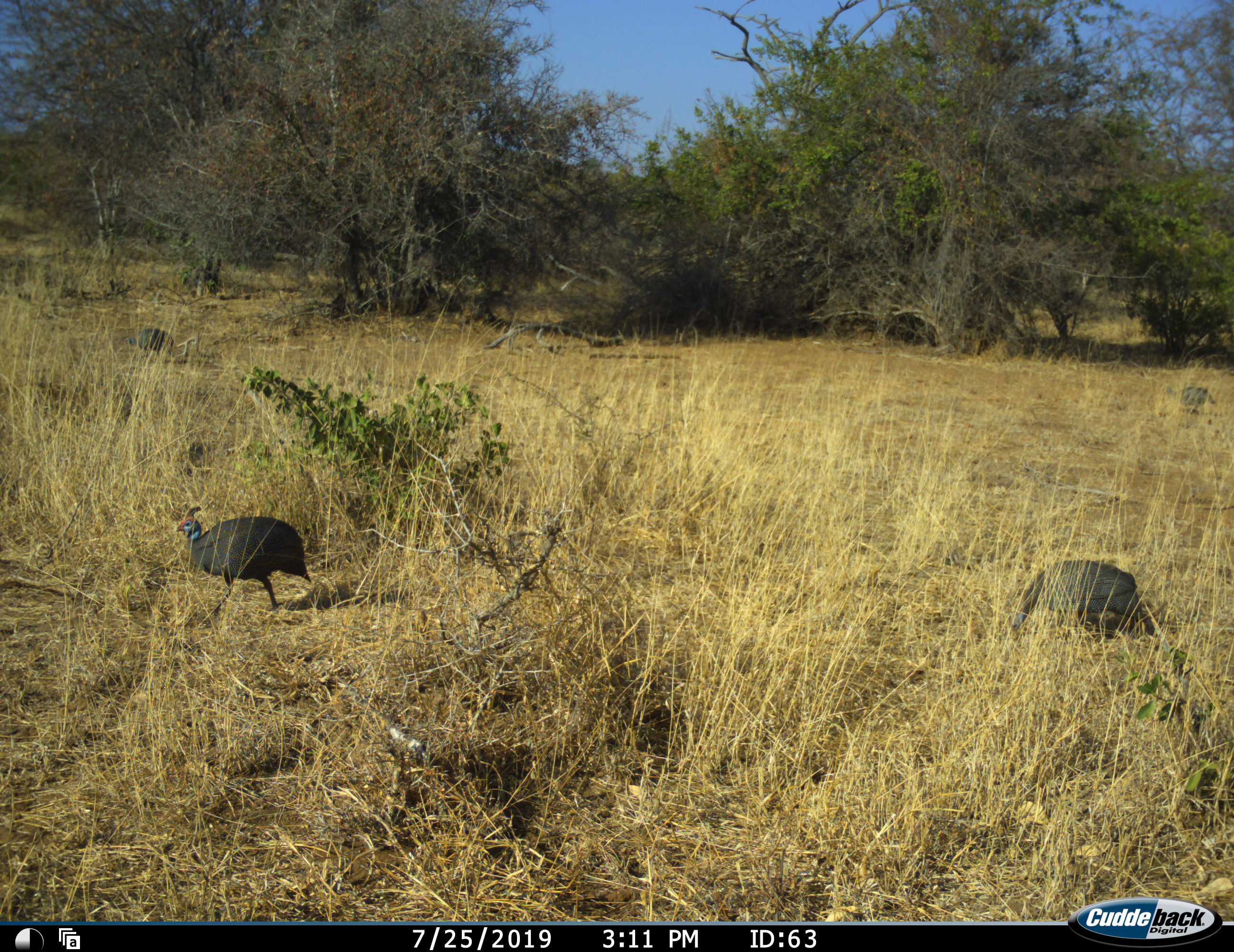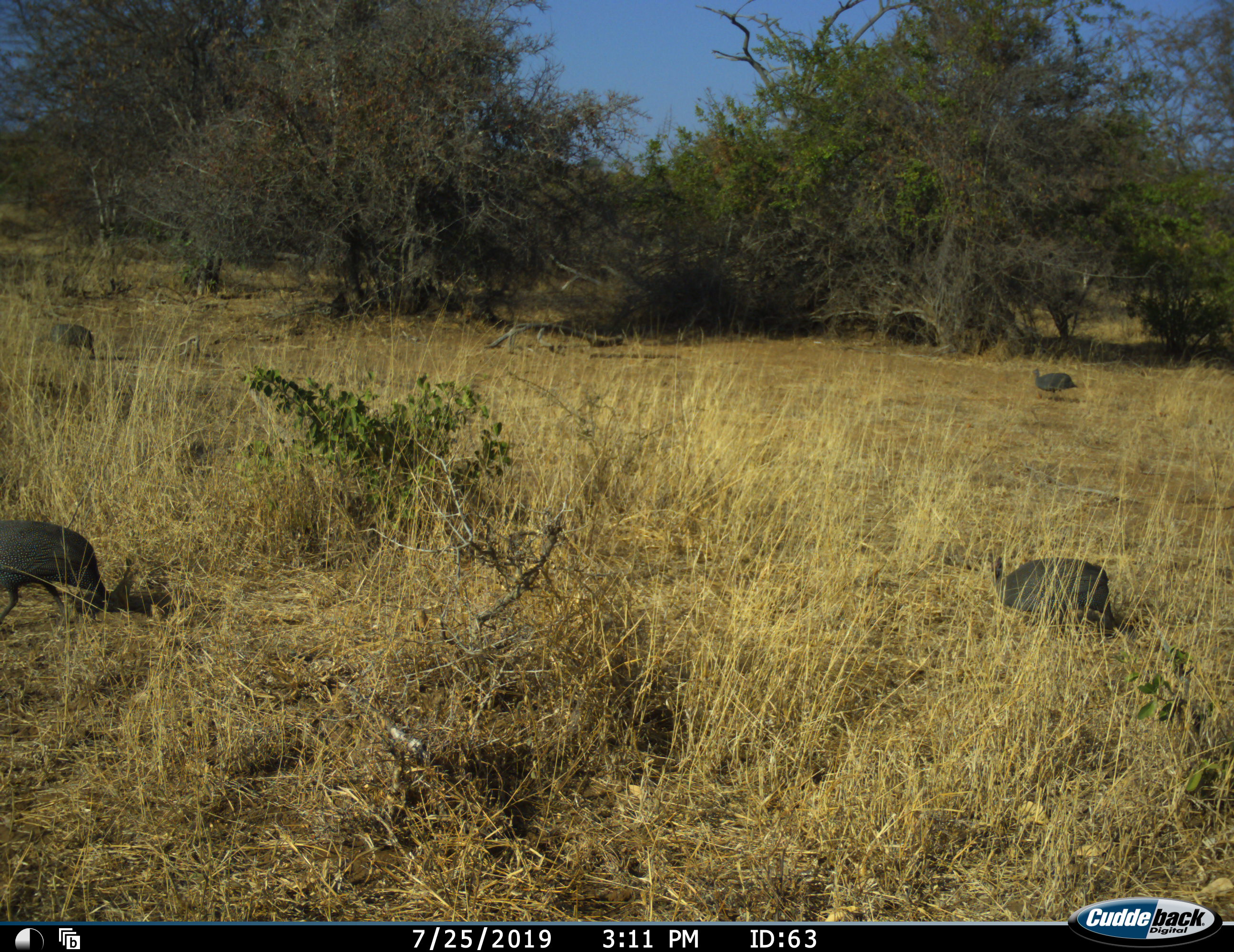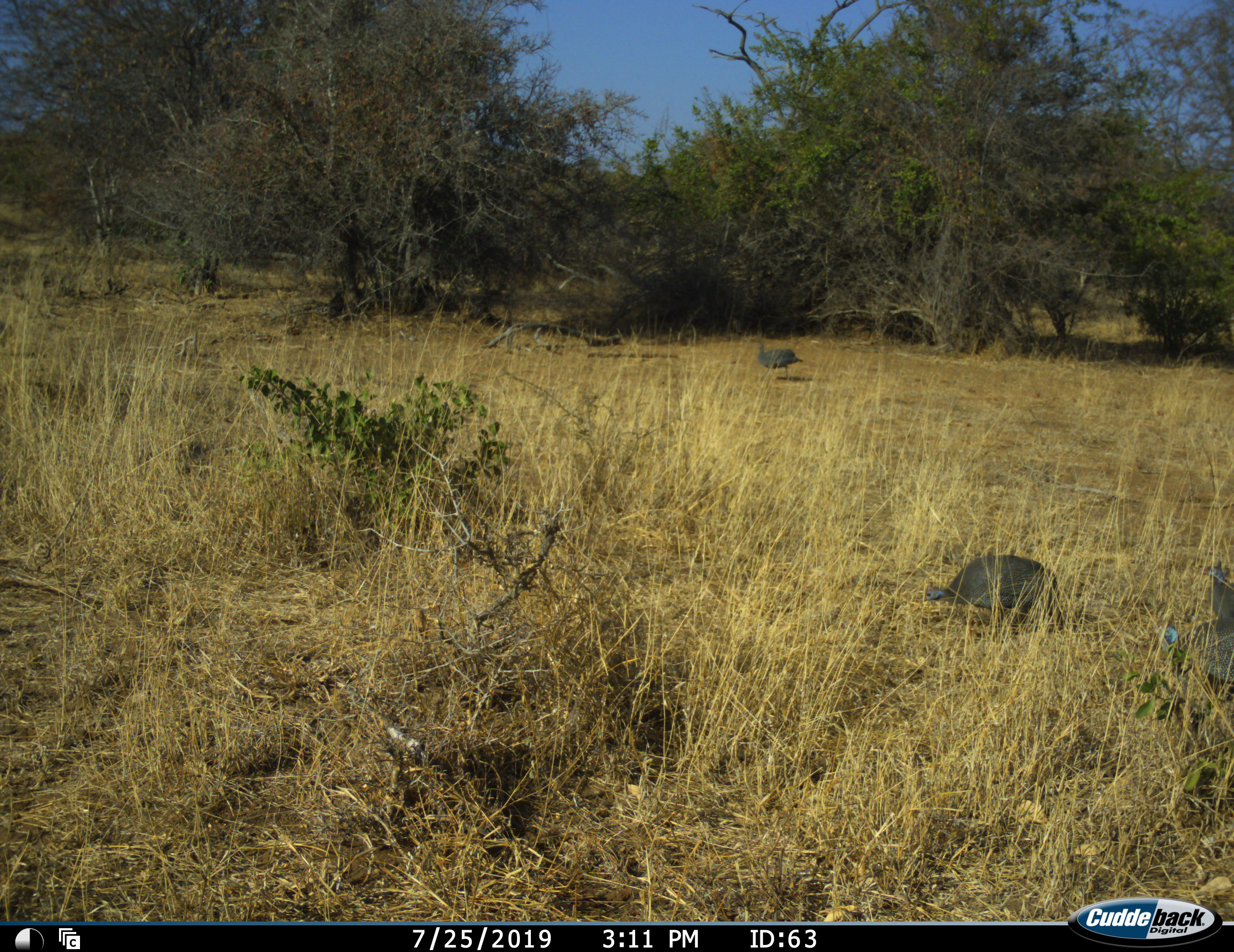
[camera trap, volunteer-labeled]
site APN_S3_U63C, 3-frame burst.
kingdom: Animalia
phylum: Chordata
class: Aves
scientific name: Aves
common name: bird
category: birdother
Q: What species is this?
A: Birdother (bird) (Aves).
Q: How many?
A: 4.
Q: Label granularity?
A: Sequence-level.